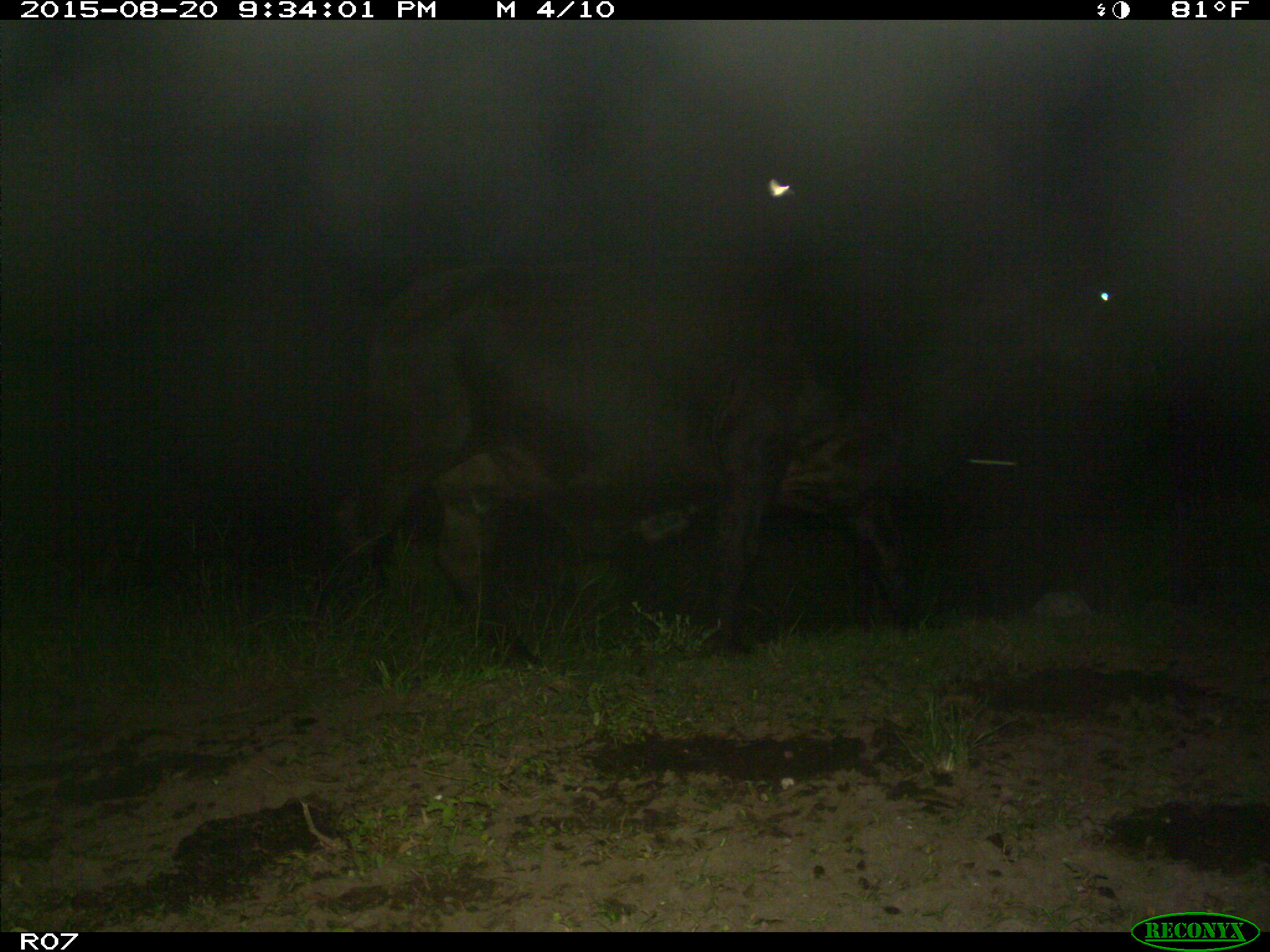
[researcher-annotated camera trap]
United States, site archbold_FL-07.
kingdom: Animalia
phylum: Chordata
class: Mammalia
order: Artiodactyla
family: Bovidae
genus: Bos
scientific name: Bos taurus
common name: domestic cow